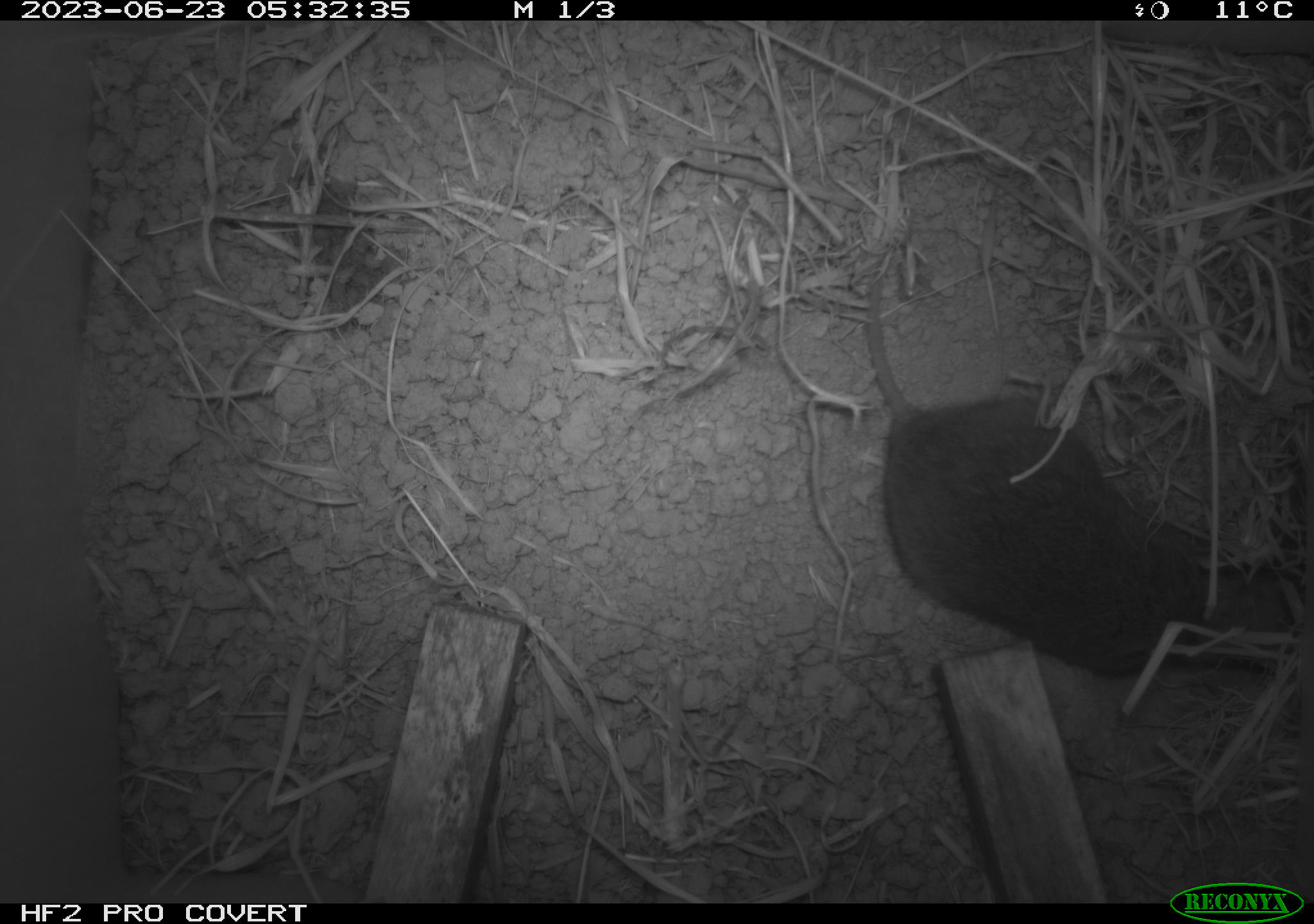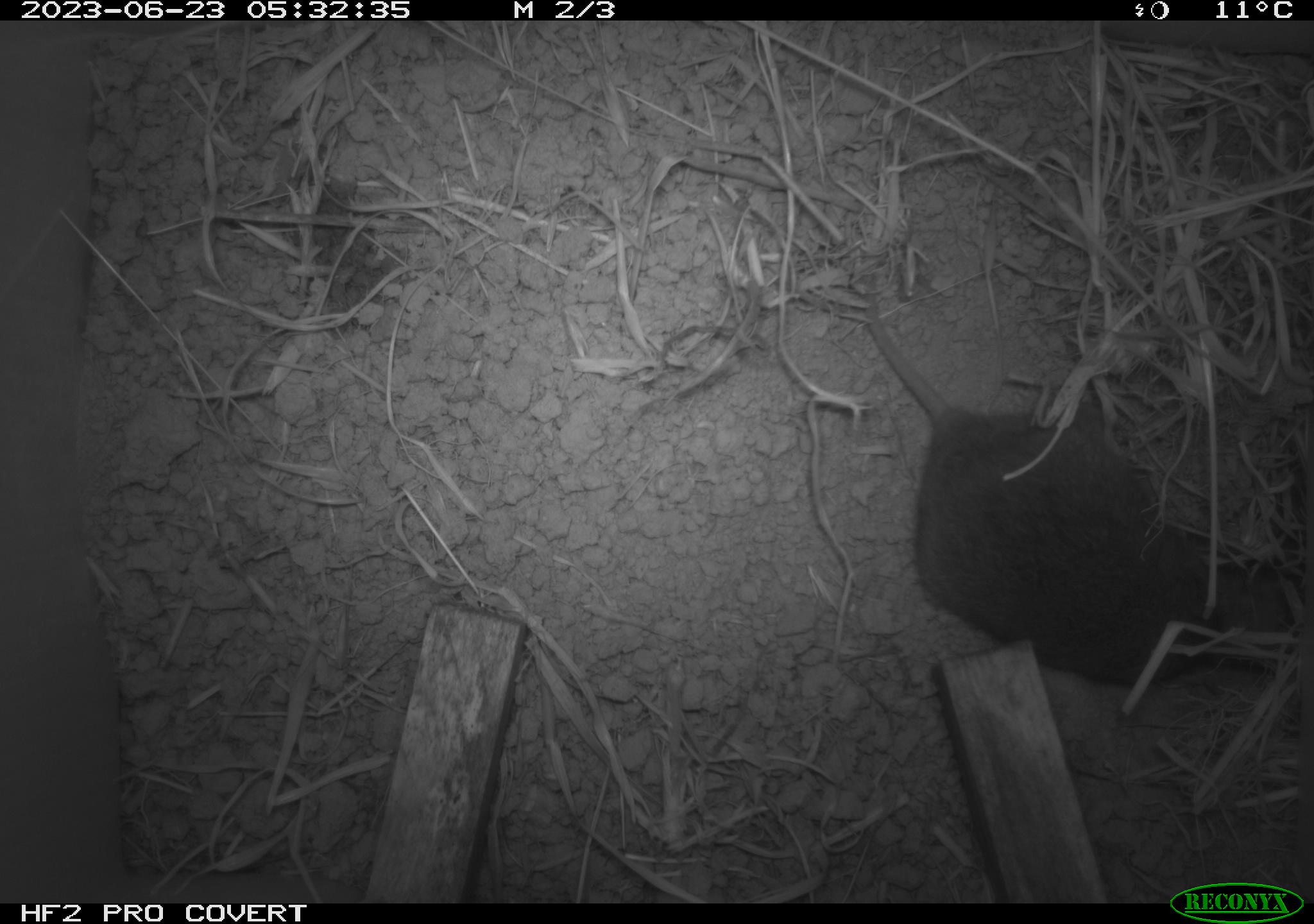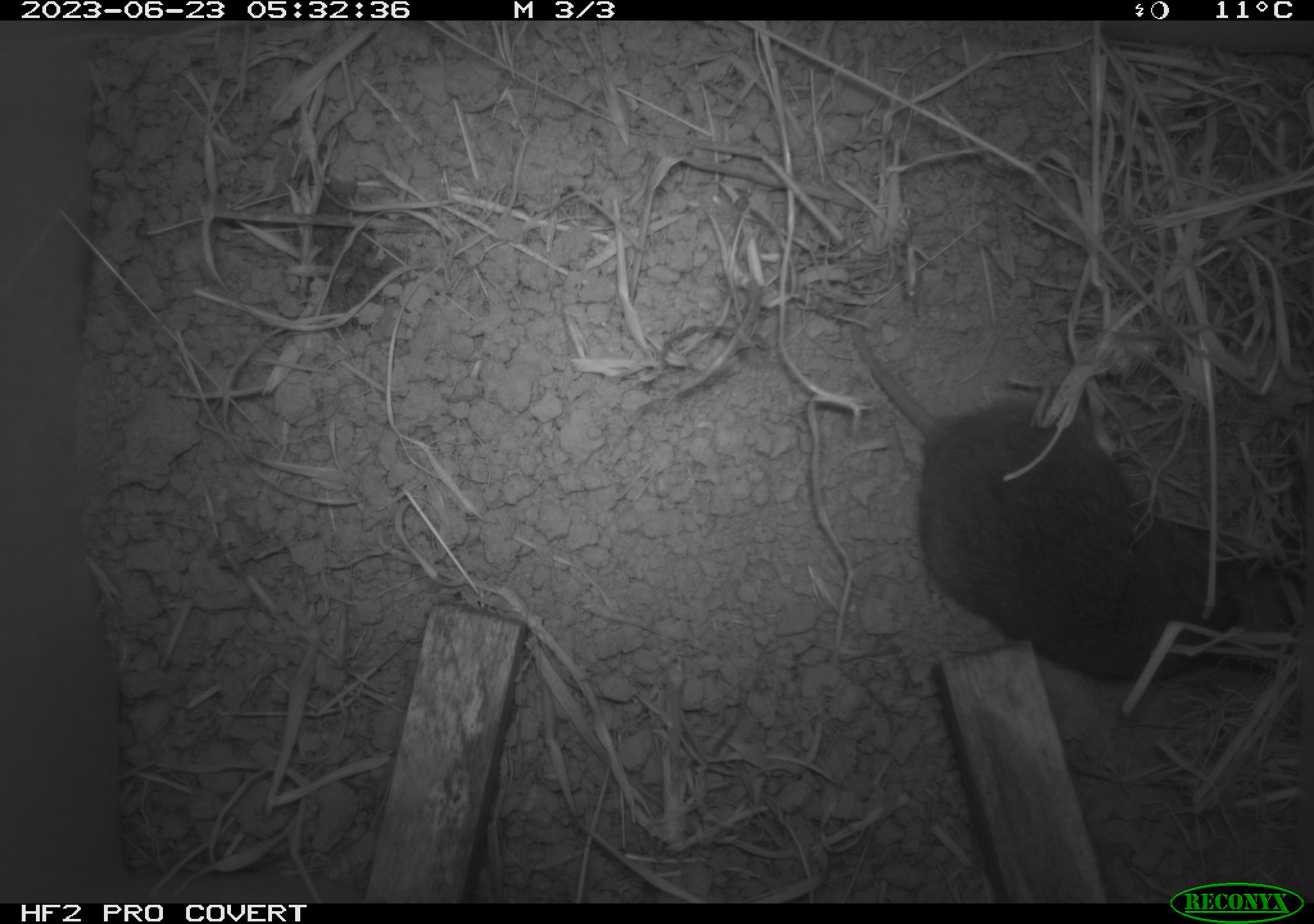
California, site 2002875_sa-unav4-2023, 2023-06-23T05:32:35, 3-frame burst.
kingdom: Animalia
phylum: Chordata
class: Mammalia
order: Rodentia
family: Cricetidae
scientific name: Arvicolinae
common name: voles, lemmings, and muskrats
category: arvicolinae subfamily